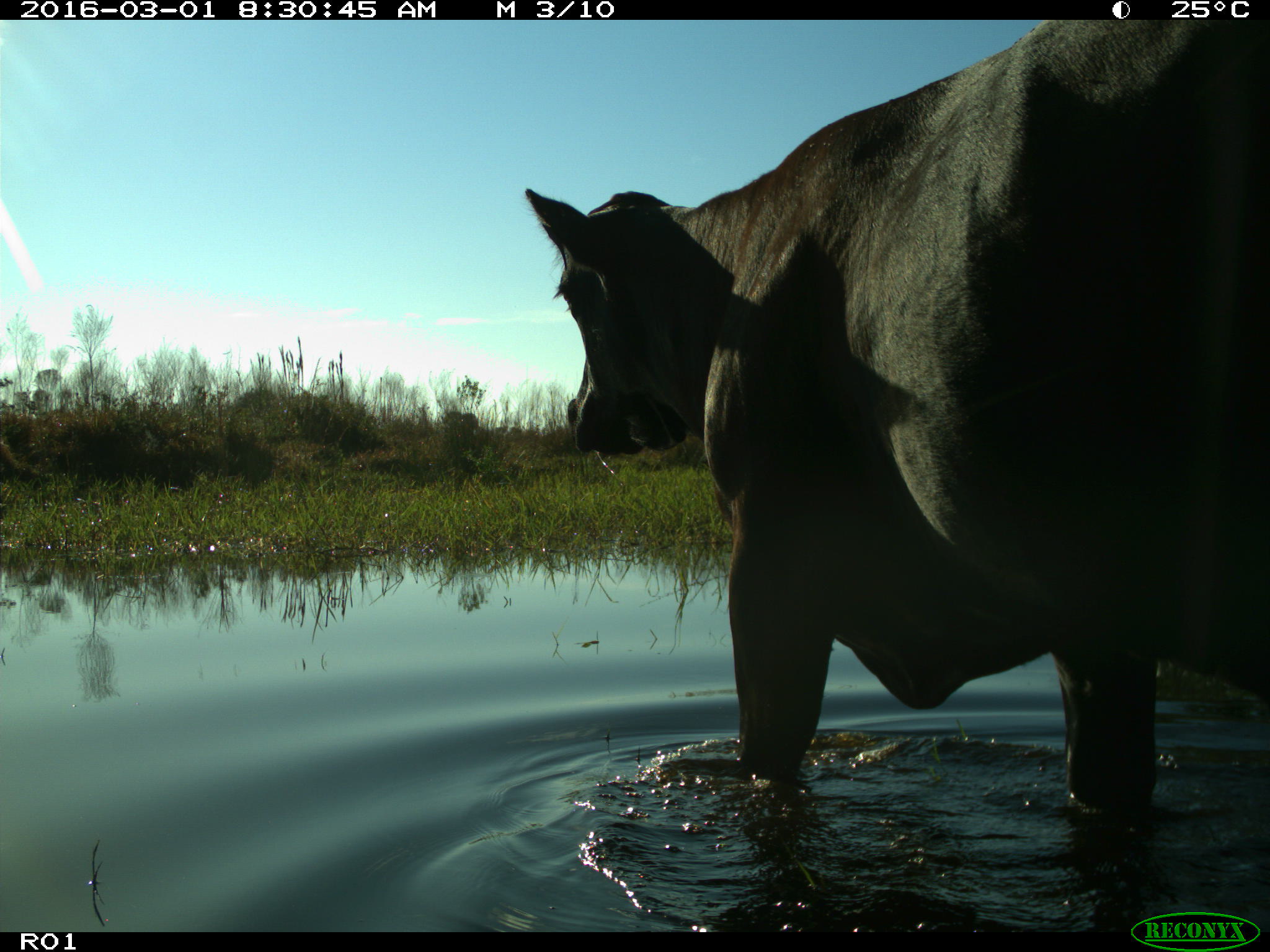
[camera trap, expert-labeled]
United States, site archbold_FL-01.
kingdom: Animalia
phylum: Chordata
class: Mammalia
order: Artiodactyla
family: Bovidae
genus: Bos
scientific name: Bos taurus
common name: domestic cow